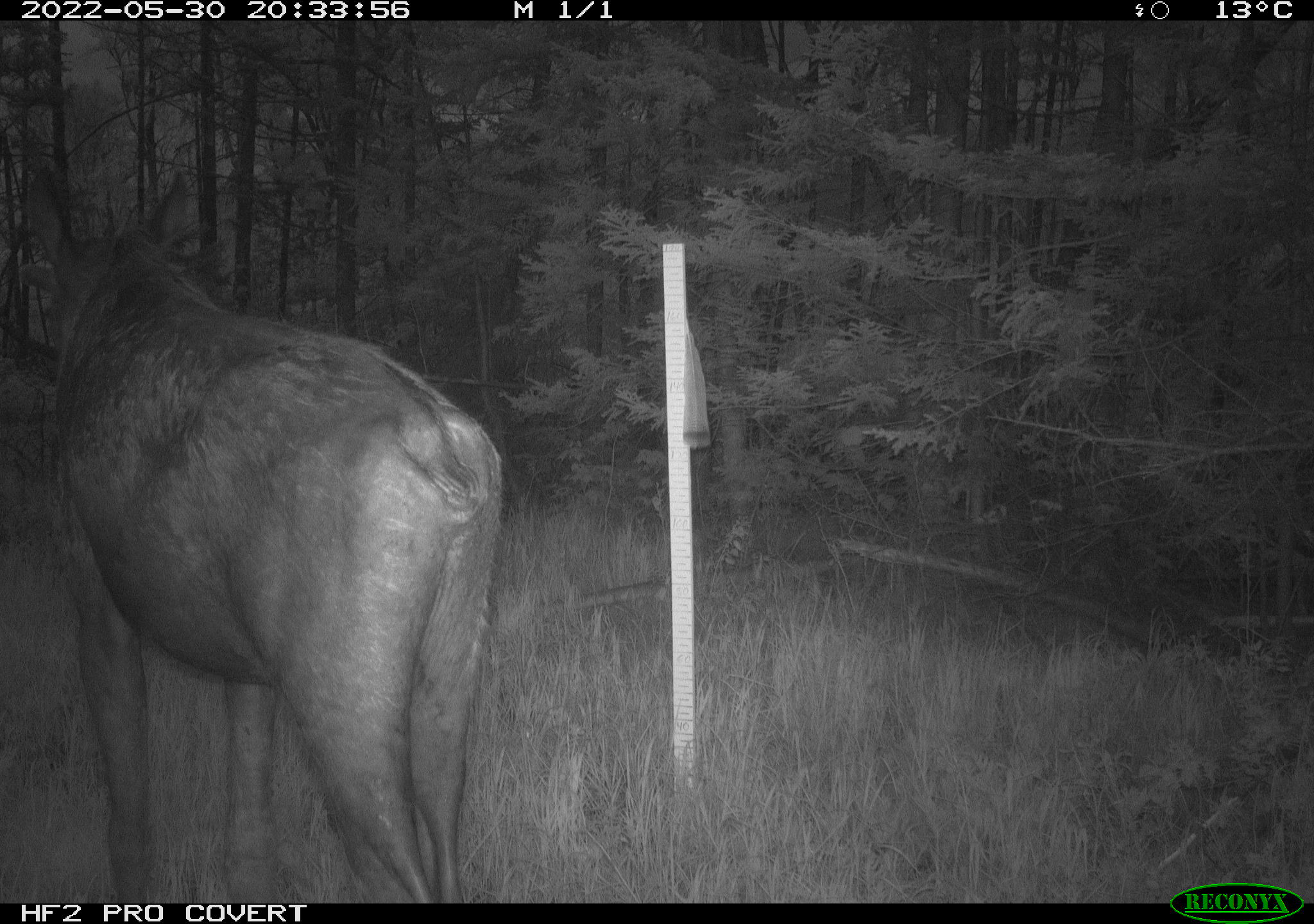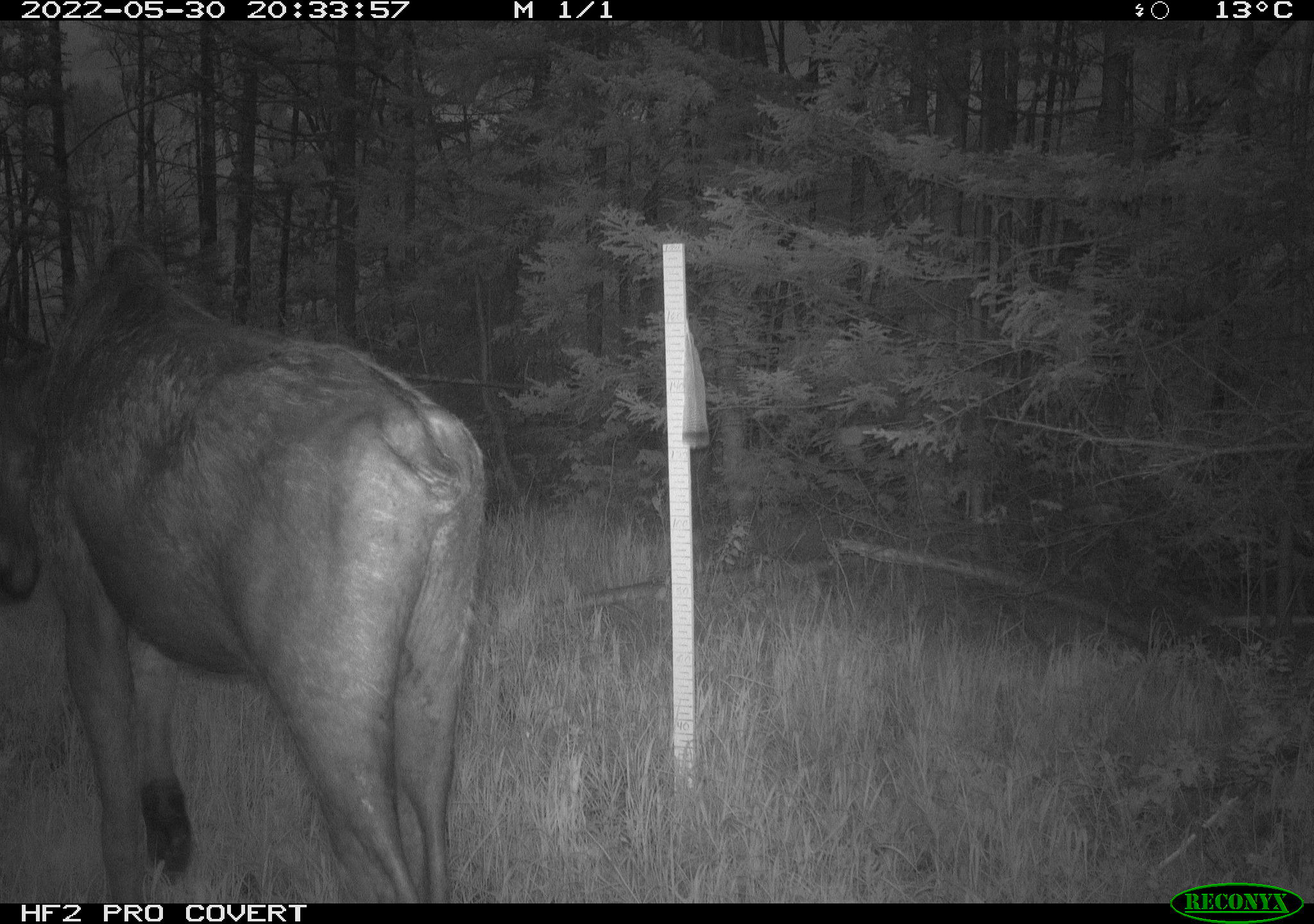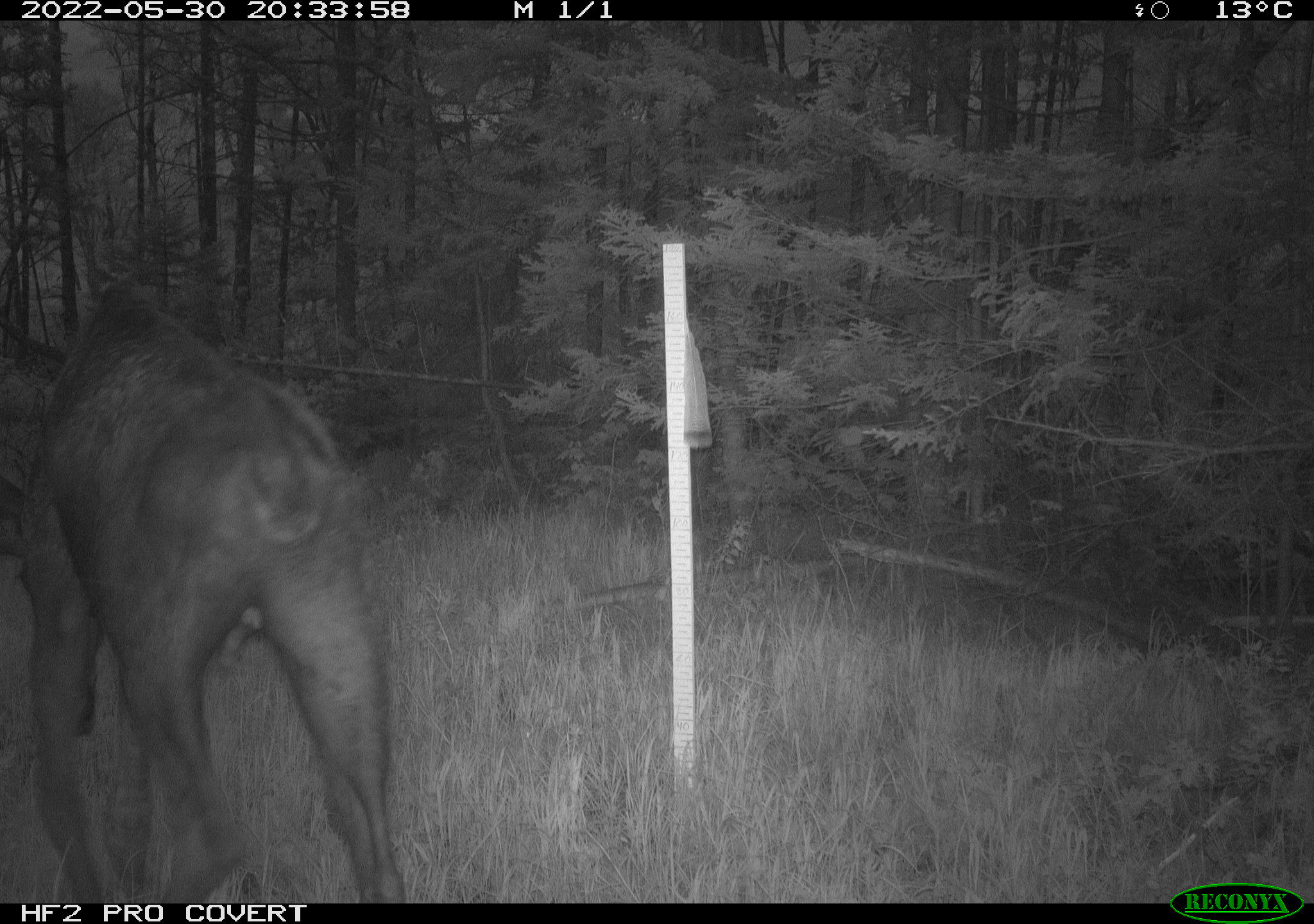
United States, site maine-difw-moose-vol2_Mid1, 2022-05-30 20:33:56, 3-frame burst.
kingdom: Animalia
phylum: Chordata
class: Mammalia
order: Artiodactyla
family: Cervidae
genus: Alces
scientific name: Alces alces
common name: moose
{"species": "moose (Alces alces)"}